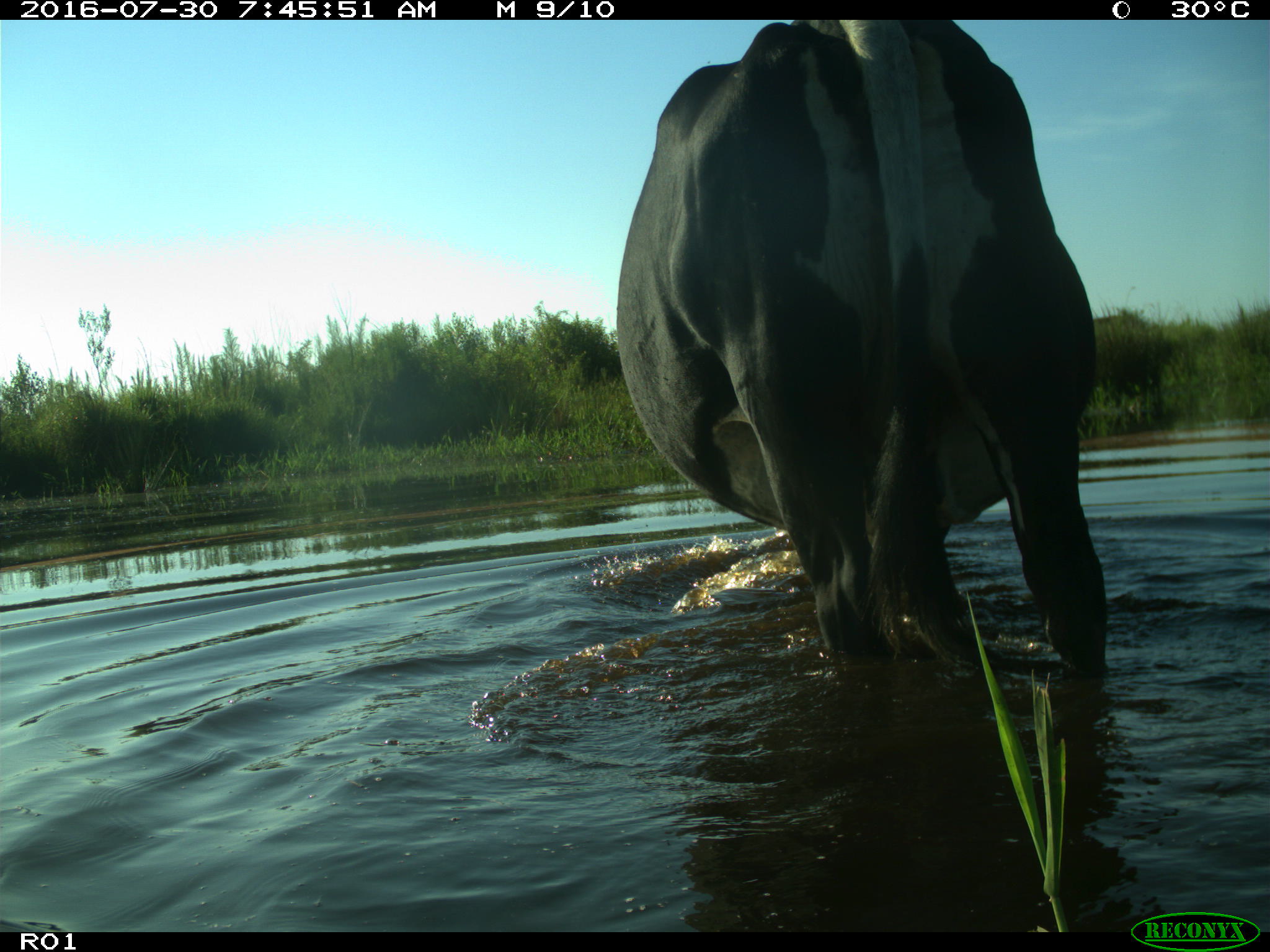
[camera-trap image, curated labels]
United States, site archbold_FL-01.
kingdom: Animalia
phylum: Chordata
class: Mammalia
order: Artiodactyla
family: Bovidae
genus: Bos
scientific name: Bos taurus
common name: domestic cow